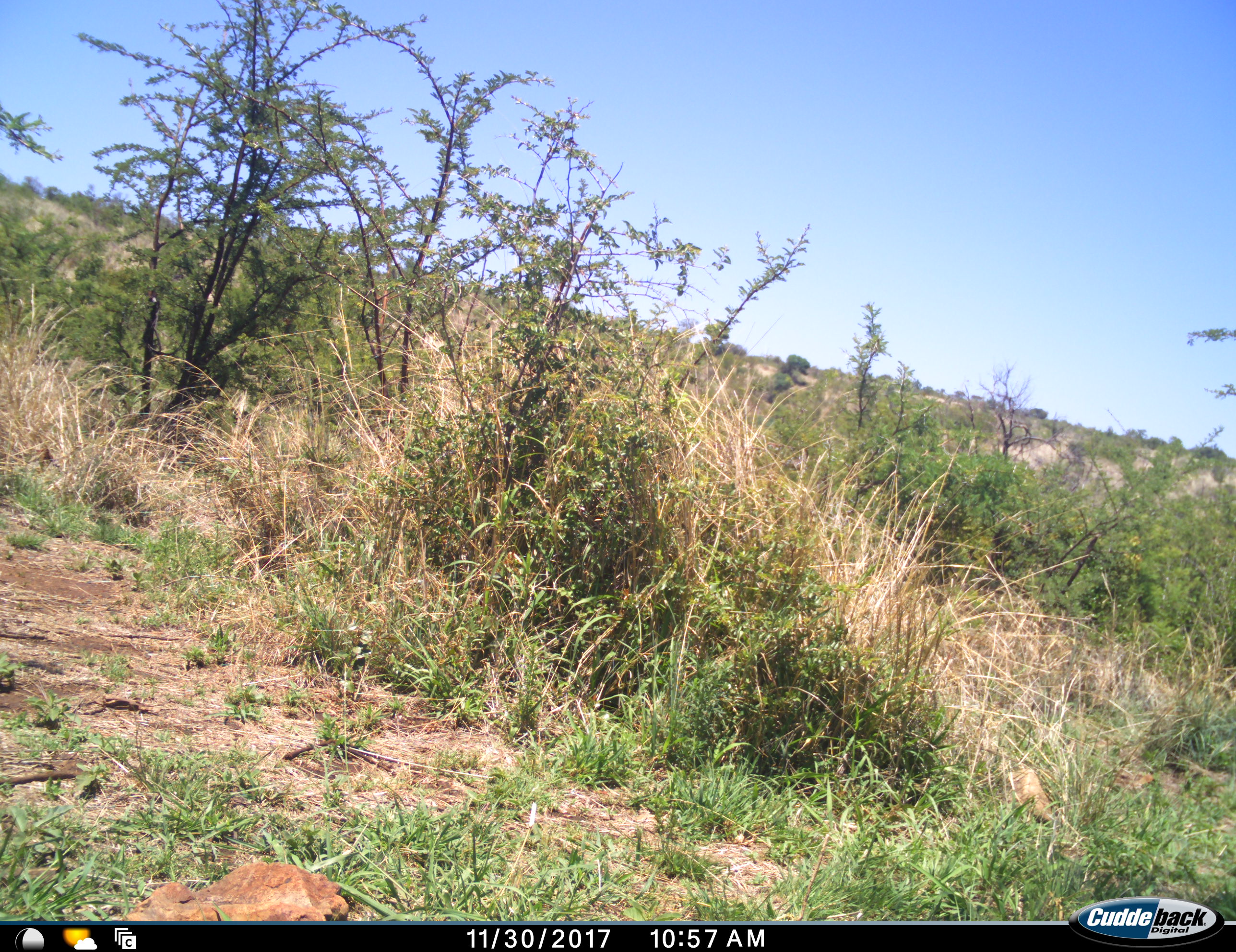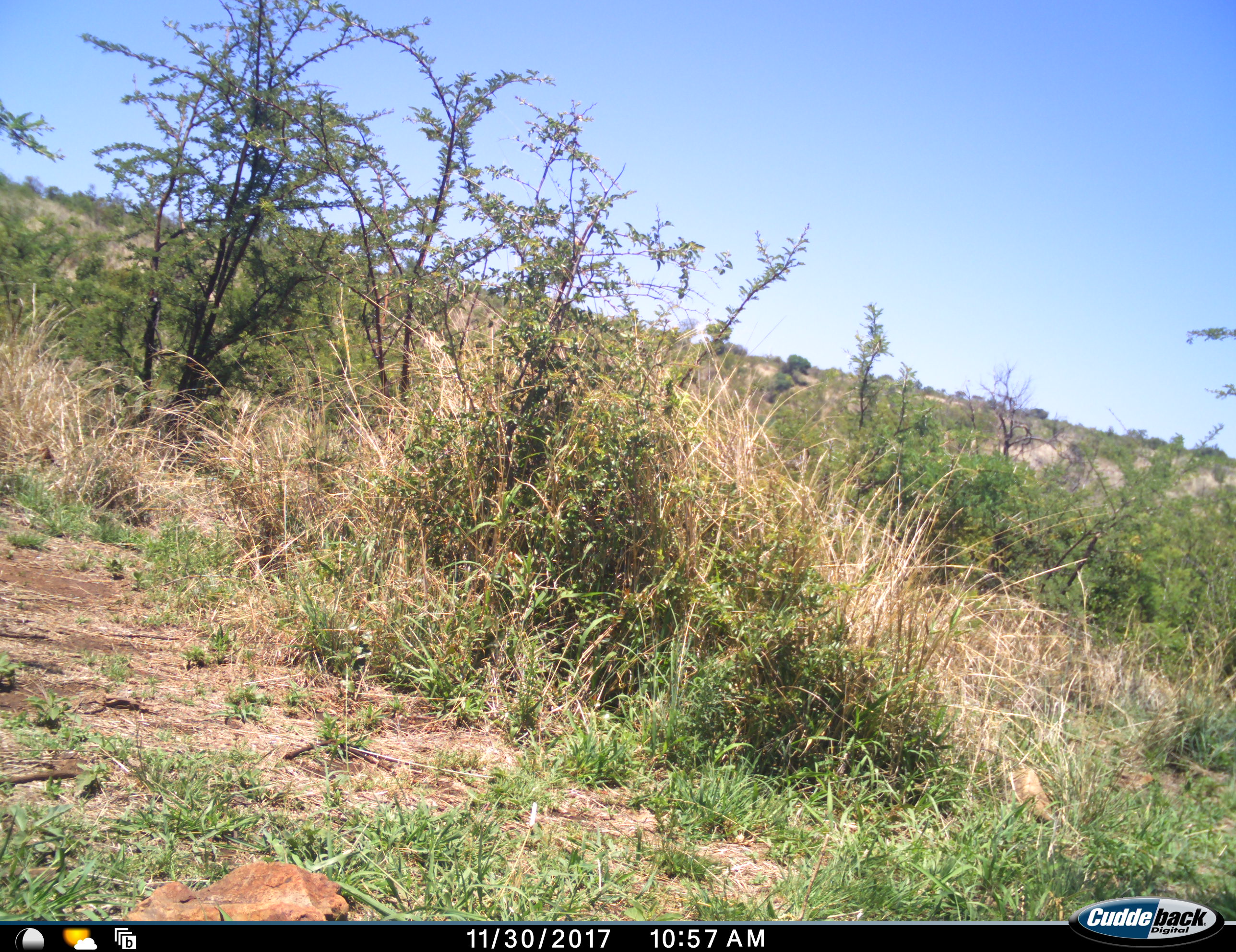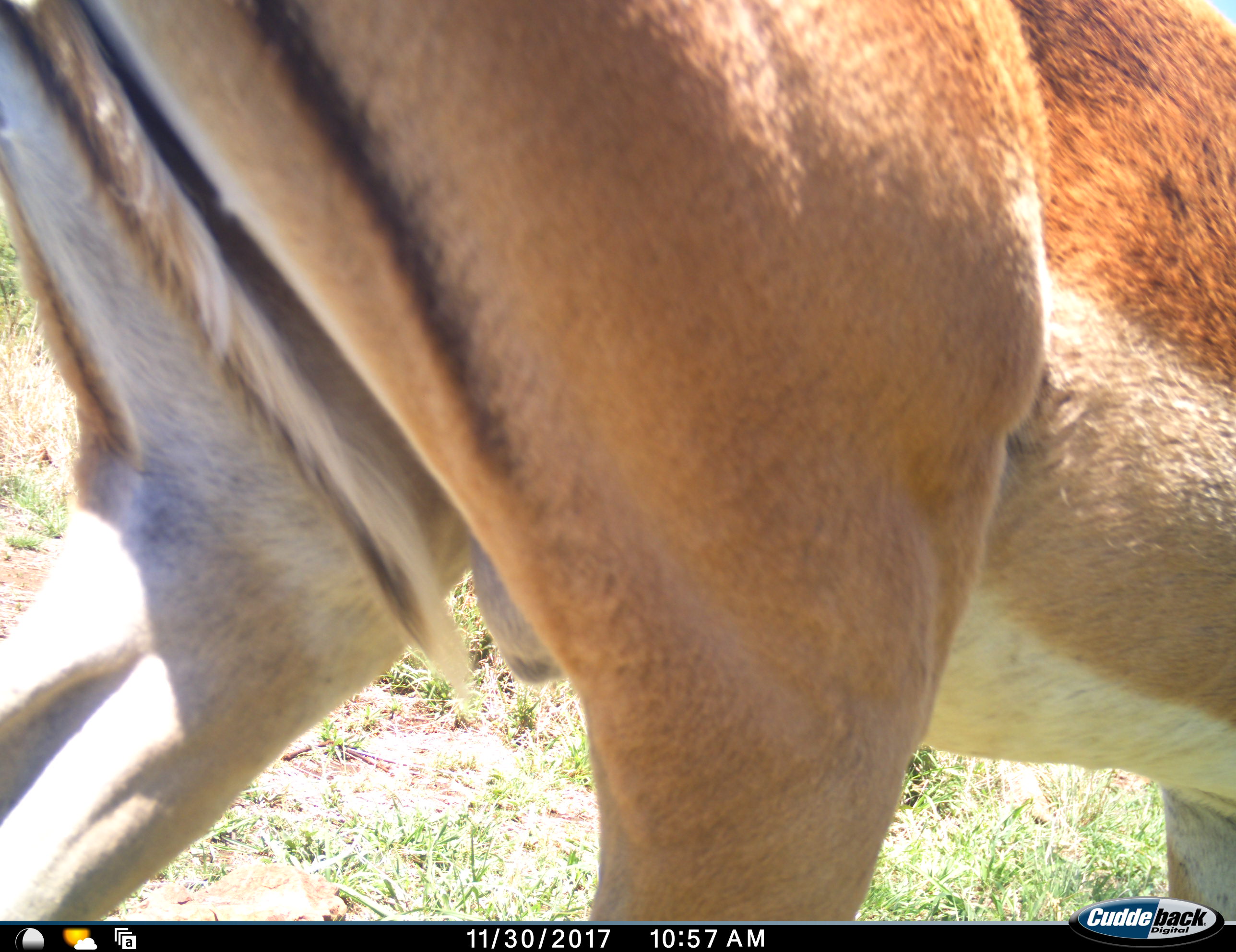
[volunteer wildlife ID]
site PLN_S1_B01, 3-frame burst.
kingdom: Animalia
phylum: Chordata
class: Mammalia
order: Artiodactyla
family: Bovidae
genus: Aepyceros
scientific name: Aepyceros melampus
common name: impala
Impala (Aepyceros melampus), count 1. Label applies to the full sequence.